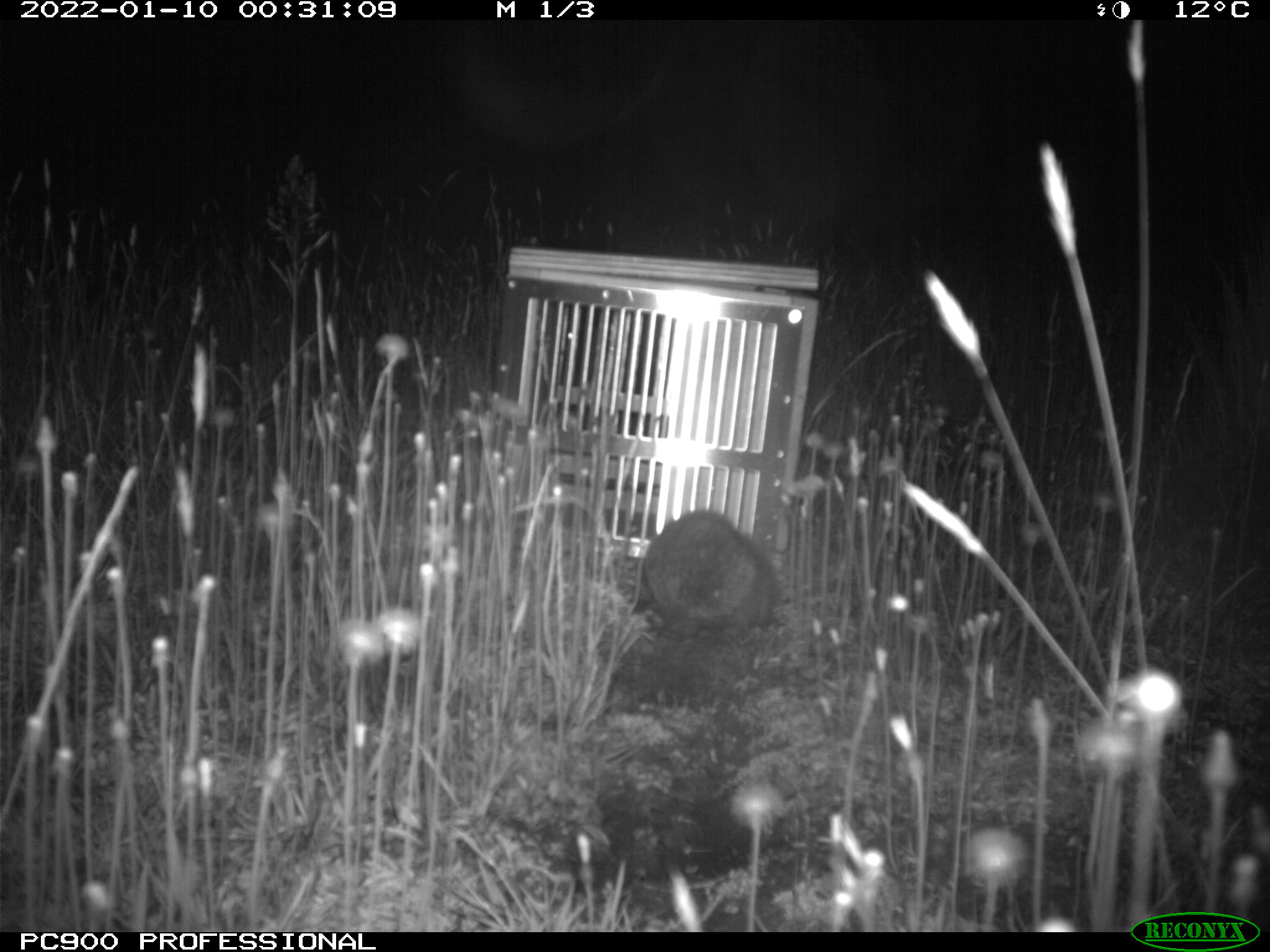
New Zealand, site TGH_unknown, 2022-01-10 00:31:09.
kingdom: Animalia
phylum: Chordata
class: Mammalia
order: Eulipotyphla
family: Erinaceidae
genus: Erinaceus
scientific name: Erinaceus europaeus europaeus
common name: european hedgehog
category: hedgehog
Hedgehog (european hedgehog) (Erinaceus europaeus europaeus).